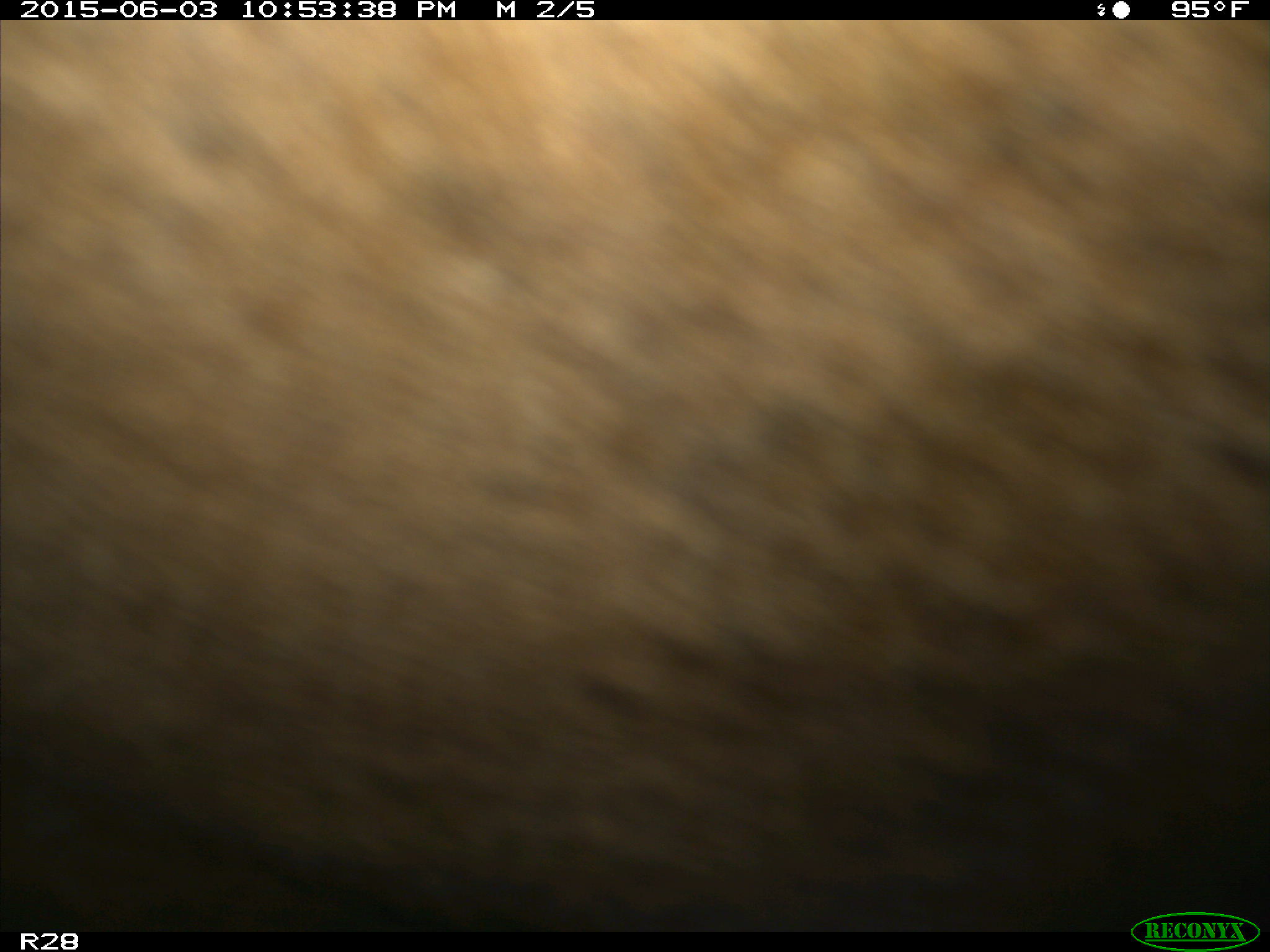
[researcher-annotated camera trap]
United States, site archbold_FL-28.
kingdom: Animalia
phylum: Chordata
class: Mammalia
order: Artiodactyla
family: Bovidae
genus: Bos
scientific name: Bos taurus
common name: domestic cow